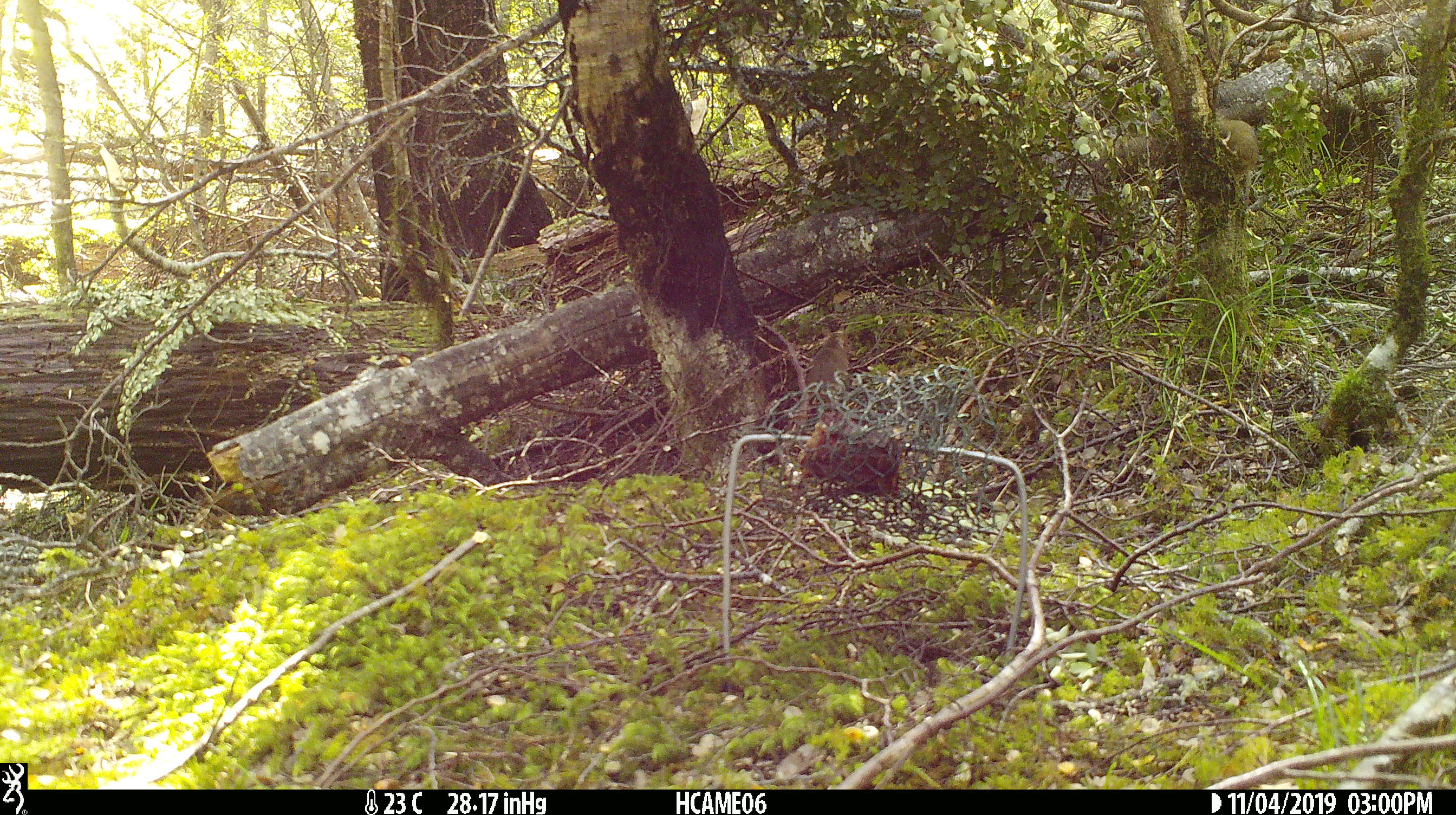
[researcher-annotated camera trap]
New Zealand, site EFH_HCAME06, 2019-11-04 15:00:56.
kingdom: Animalia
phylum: Chordata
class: Mammalia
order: Rodentia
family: Muridae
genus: Mus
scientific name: Mus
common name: mouse